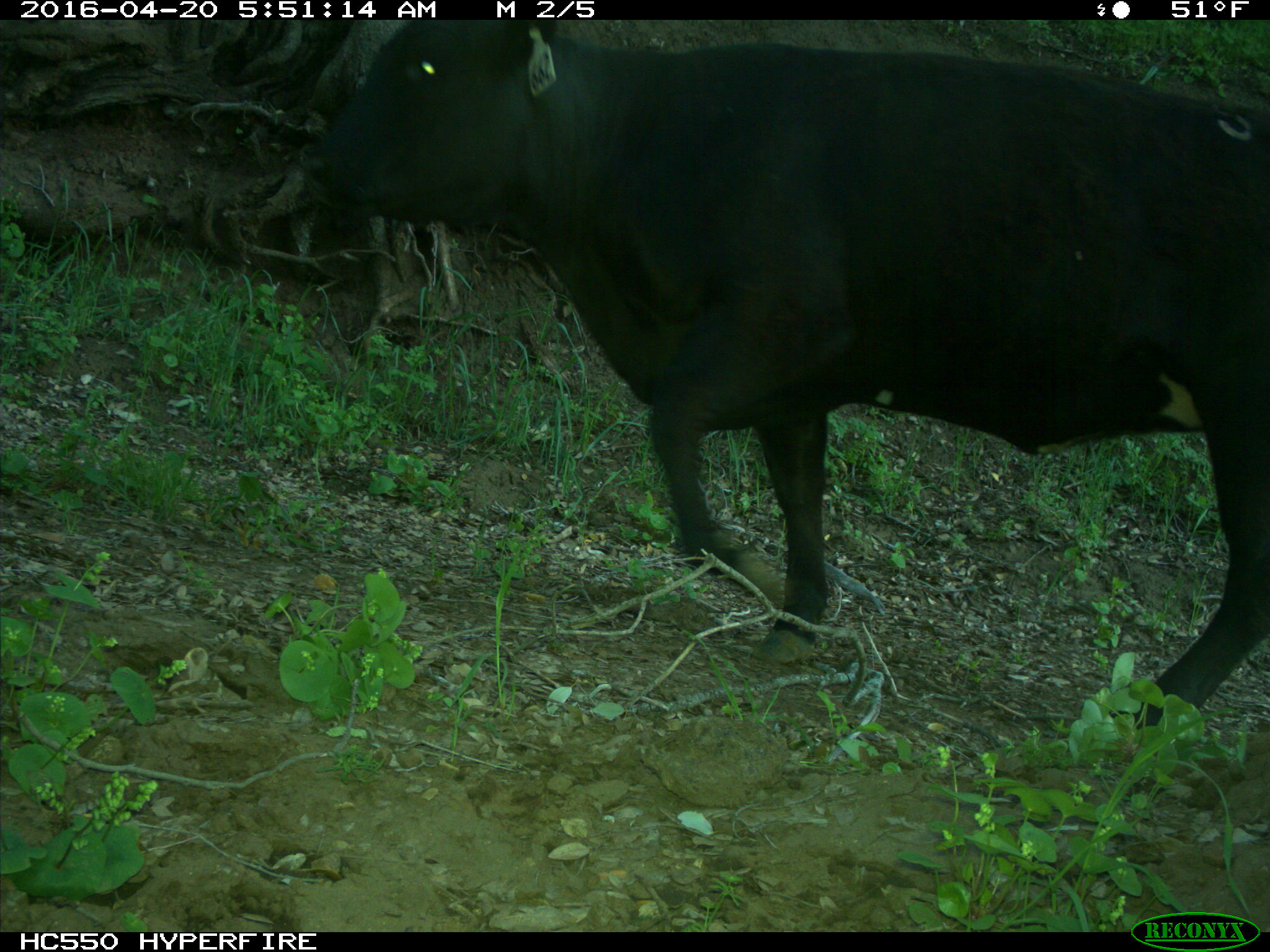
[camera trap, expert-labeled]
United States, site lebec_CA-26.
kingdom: Animalia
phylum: Chordata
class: Mammalia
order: Artiodactyla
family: Bovidae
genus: Bos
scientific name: Bos taurus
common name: domestic cow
Bos taurus (domestic cow).